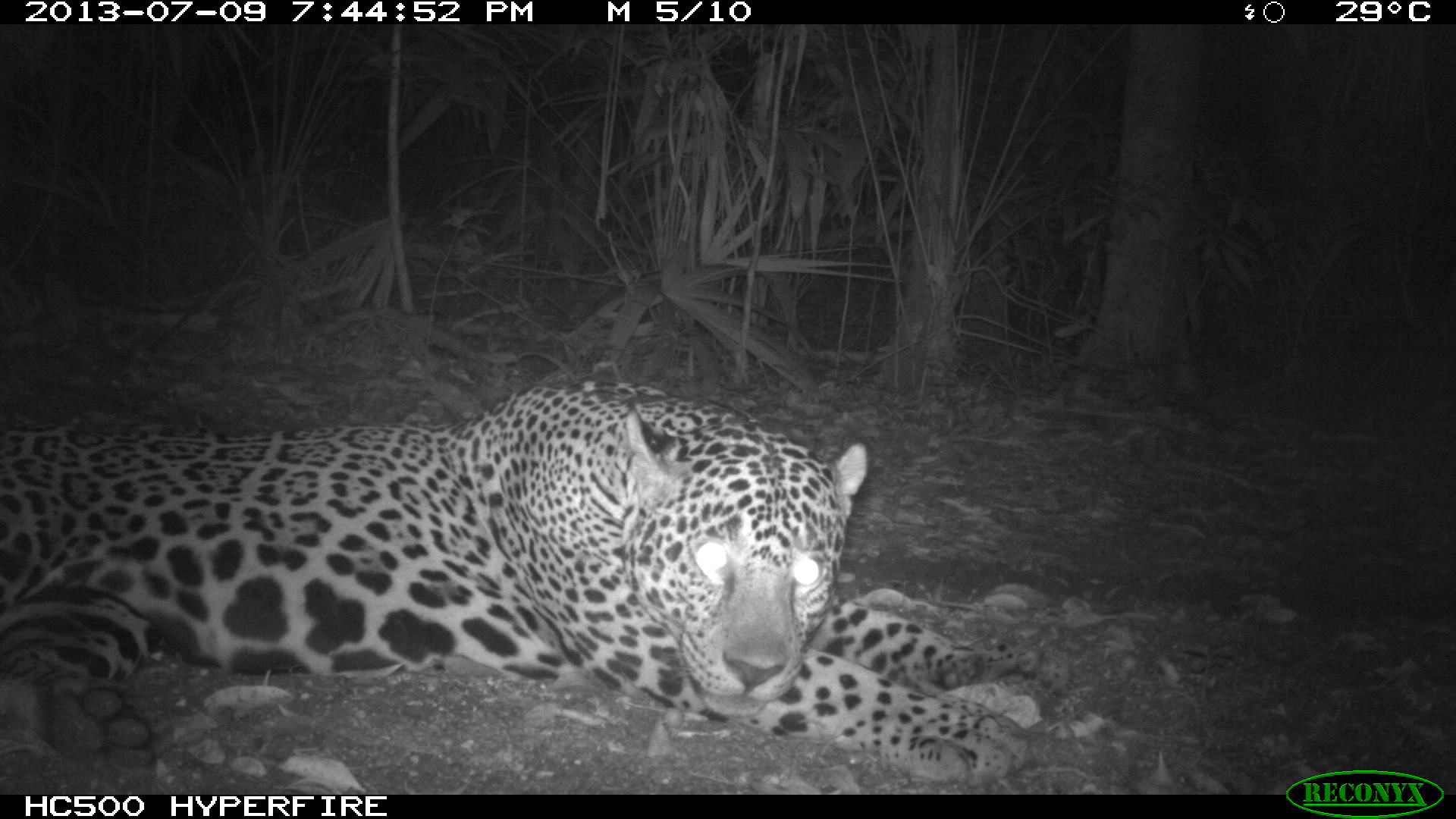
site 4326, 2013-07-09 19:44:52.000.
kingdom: Animalia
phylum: Chordata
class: Mammalia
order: Carnivora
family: Felidae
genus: Panthera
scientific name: Panthera onca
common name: jaguar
Panthera onca (jaguar), count 1, sex male.